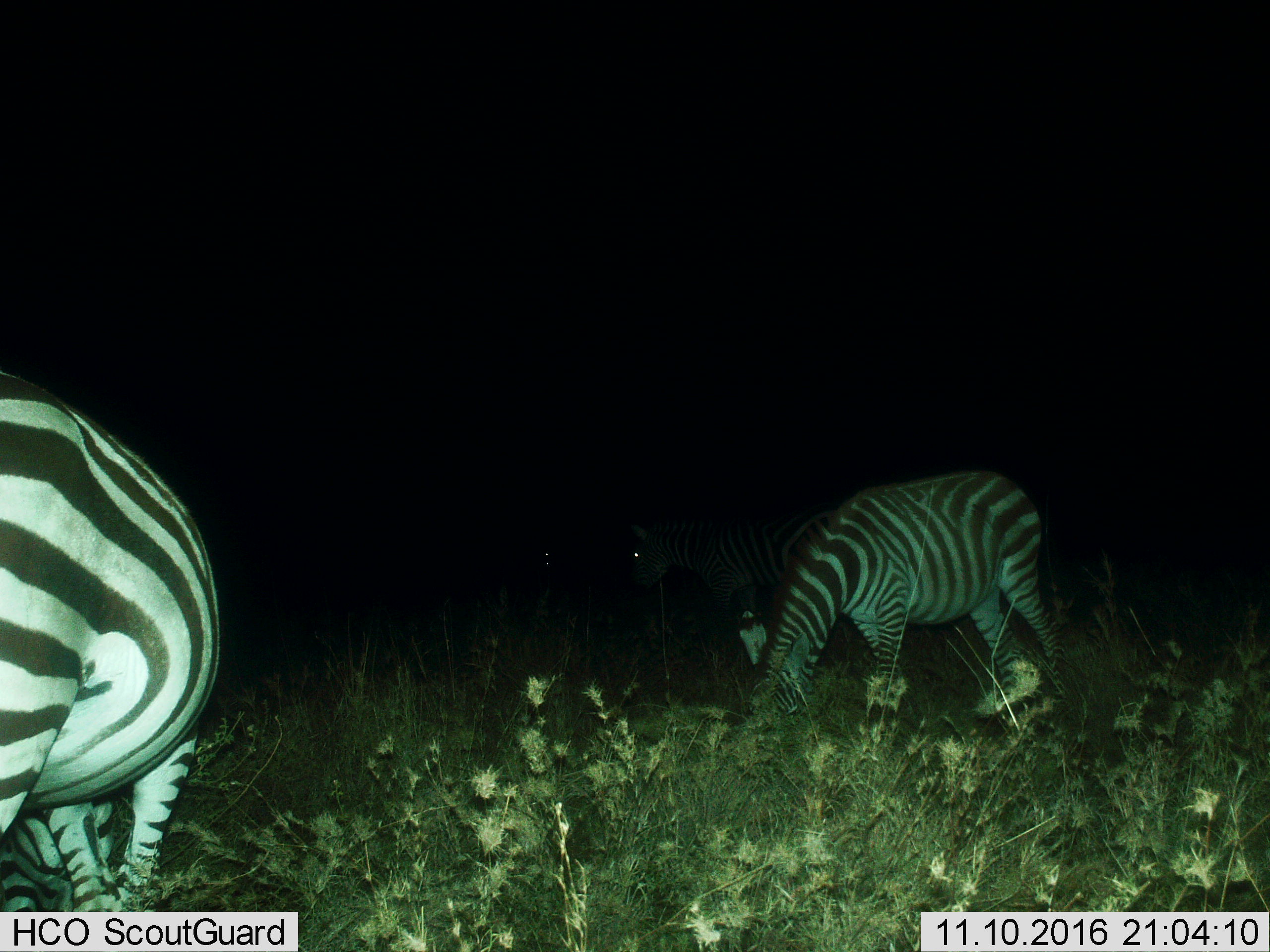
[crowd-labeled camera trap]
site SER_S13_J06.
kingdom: Animalia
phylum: Chordata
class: Mammalia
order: Perissodactyla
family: Equidae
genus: Equus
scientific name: Equus quagga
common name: plains zebra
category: zebraplains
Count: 4.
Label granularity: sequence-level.